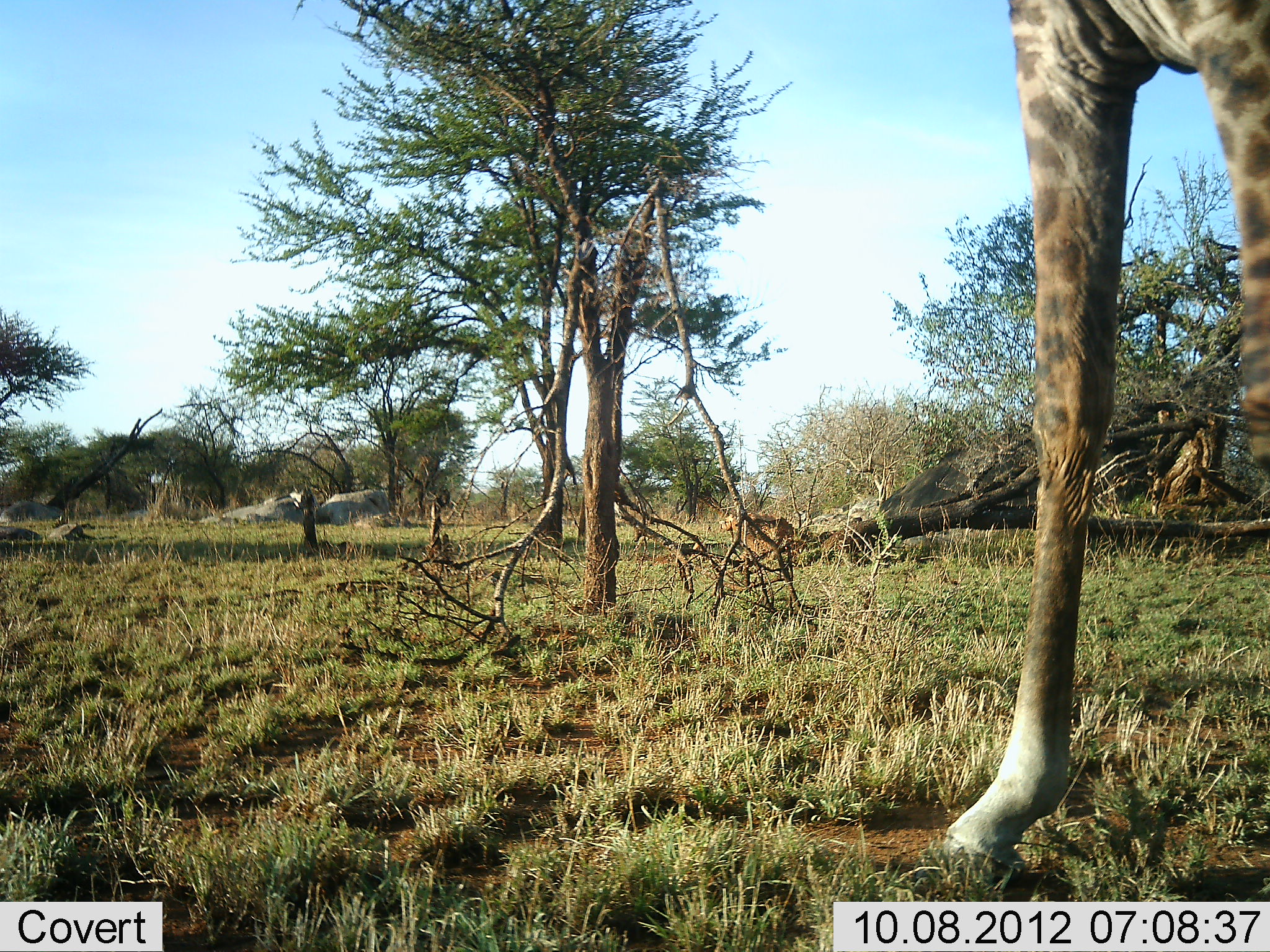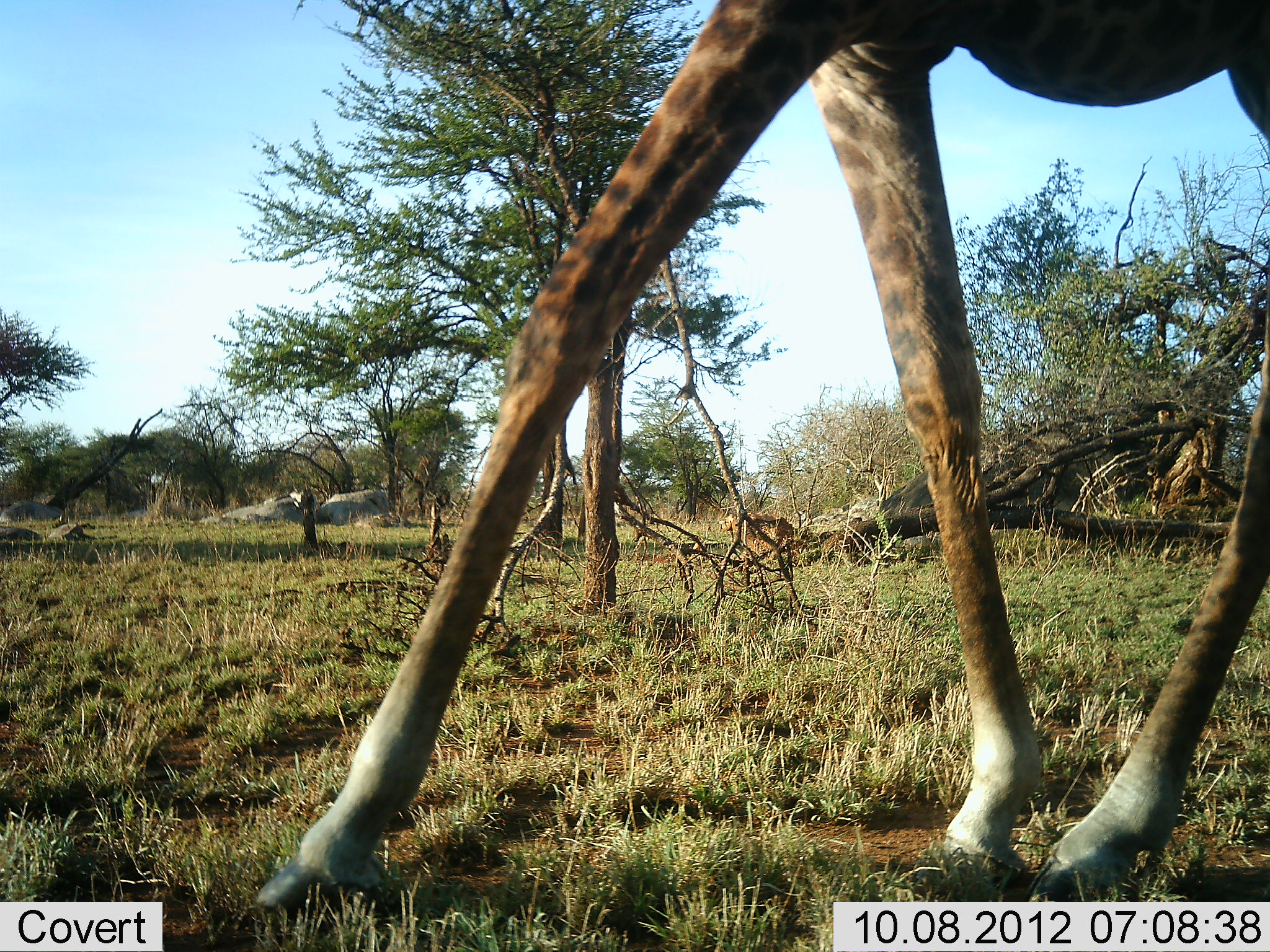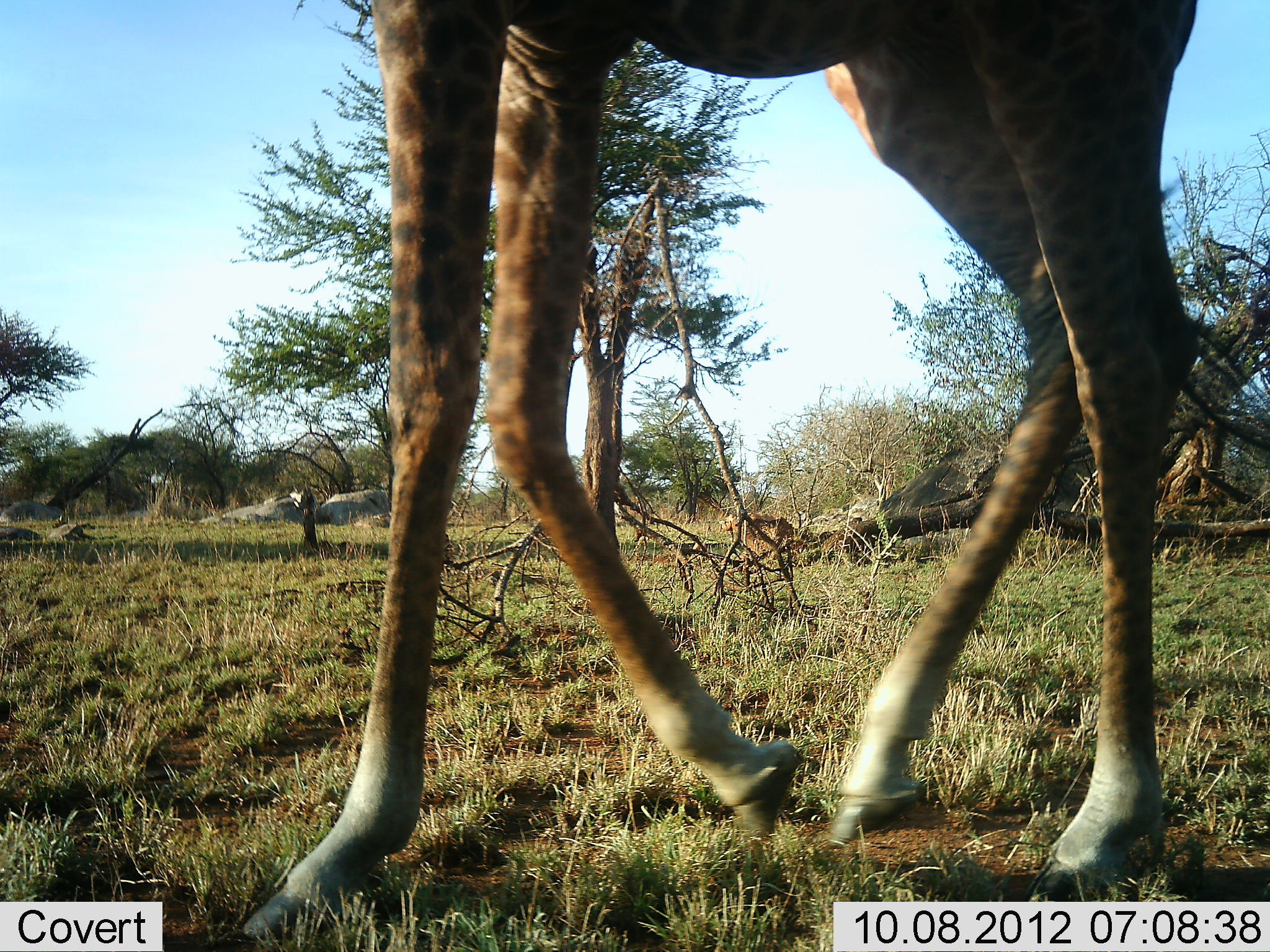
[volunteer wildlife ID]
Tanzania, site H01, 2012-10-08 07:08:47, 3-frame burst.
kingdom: Animalia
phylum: Chordata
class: Mammalia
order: Artiodactyla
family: Giraffidae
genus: Giraffa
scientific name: Giraffa camelopardalis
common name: giraffe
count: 1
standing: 0%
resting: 0%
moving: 100%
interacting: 0%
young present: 0%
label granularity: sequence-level